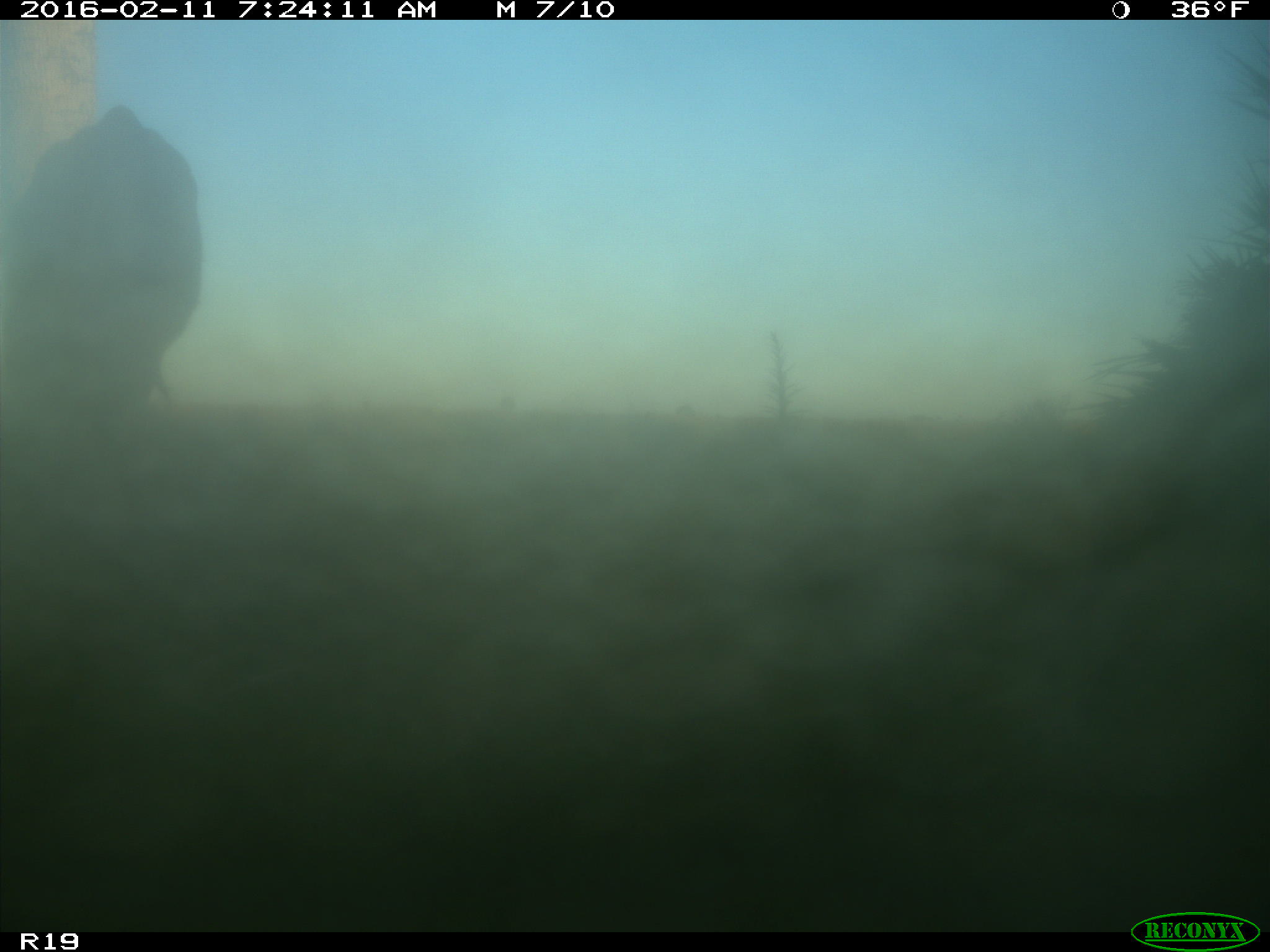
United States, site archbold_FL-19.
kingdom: Animalia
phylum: Chordata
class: Mammalia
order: Artiodactyla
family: Bovidae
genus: Bos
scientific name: Bos taurus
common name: domestic cow